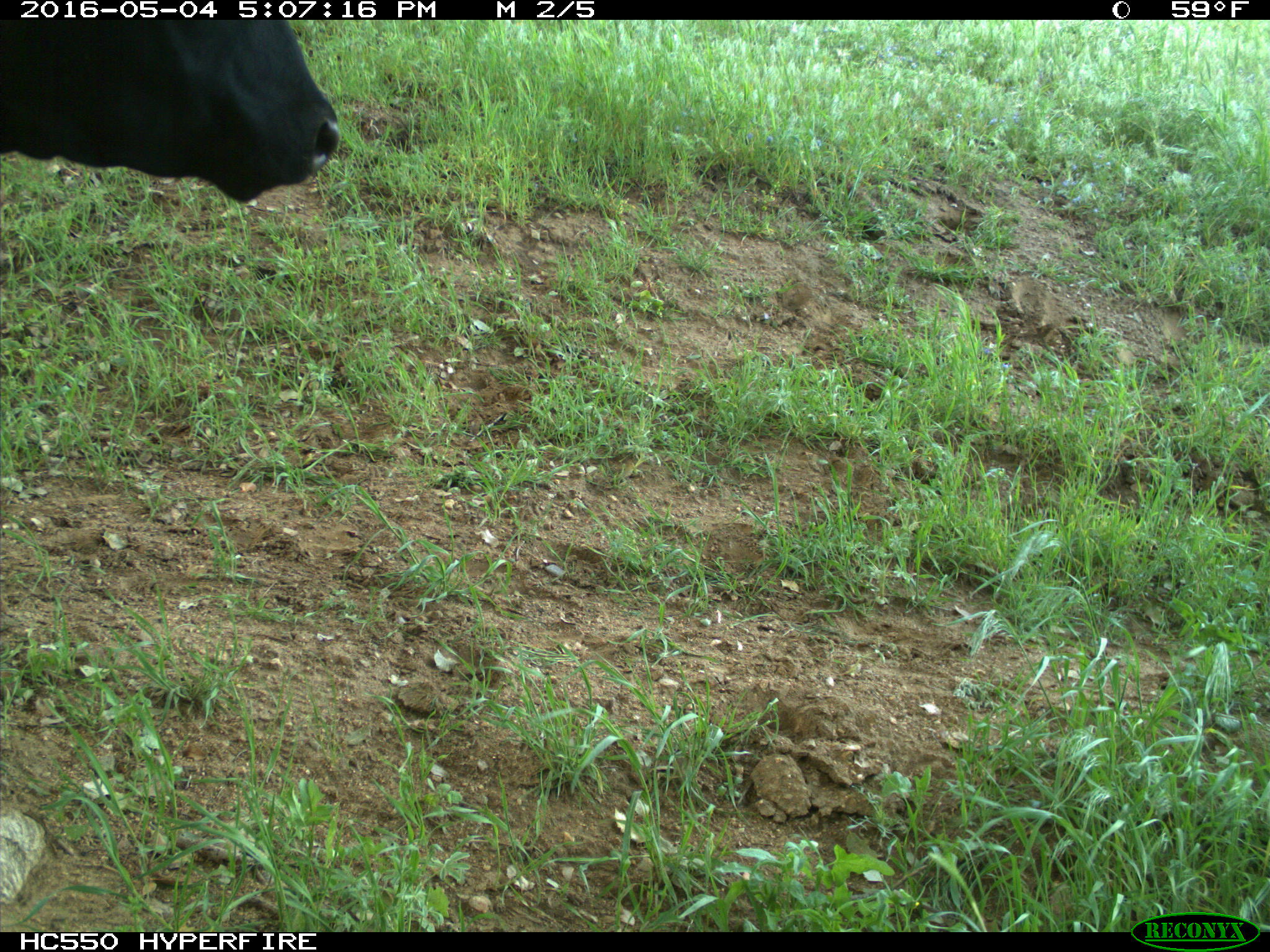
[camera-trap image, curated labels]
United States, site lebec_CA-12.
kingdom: Animalia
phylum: Chordata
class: Mammalia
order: Artiodactyla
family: Bovidae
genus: Bos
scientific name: Bos taurus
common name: domestic cow